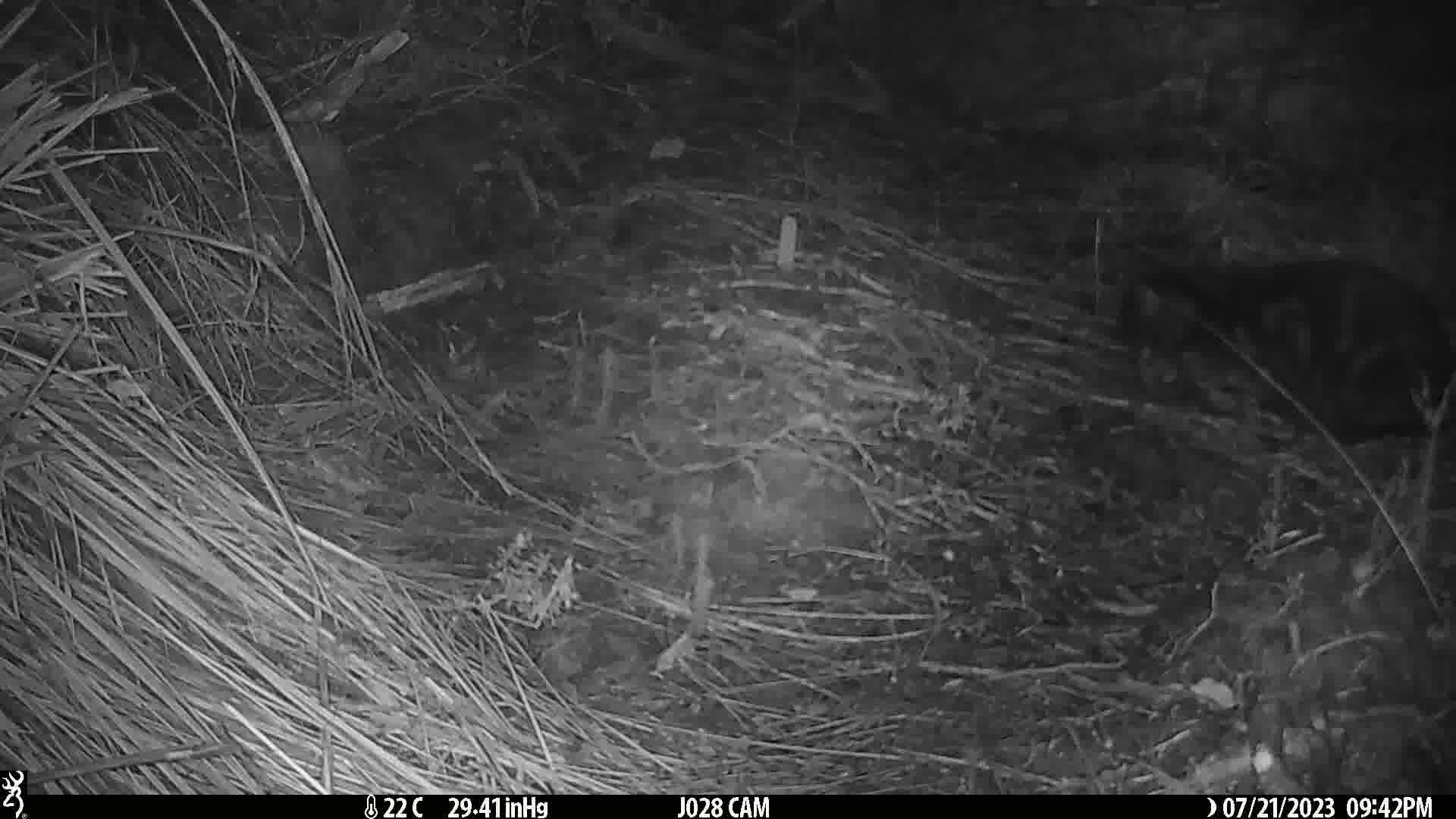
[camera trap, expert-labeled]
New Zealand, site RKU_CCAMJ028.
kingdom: Animalia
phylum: Chordata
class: Mammalia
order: Carnivora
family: Felidae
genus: Felis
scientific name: Felis catus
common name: domestic cat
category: cat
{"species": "cat (domestic cat) (Felis catus)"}